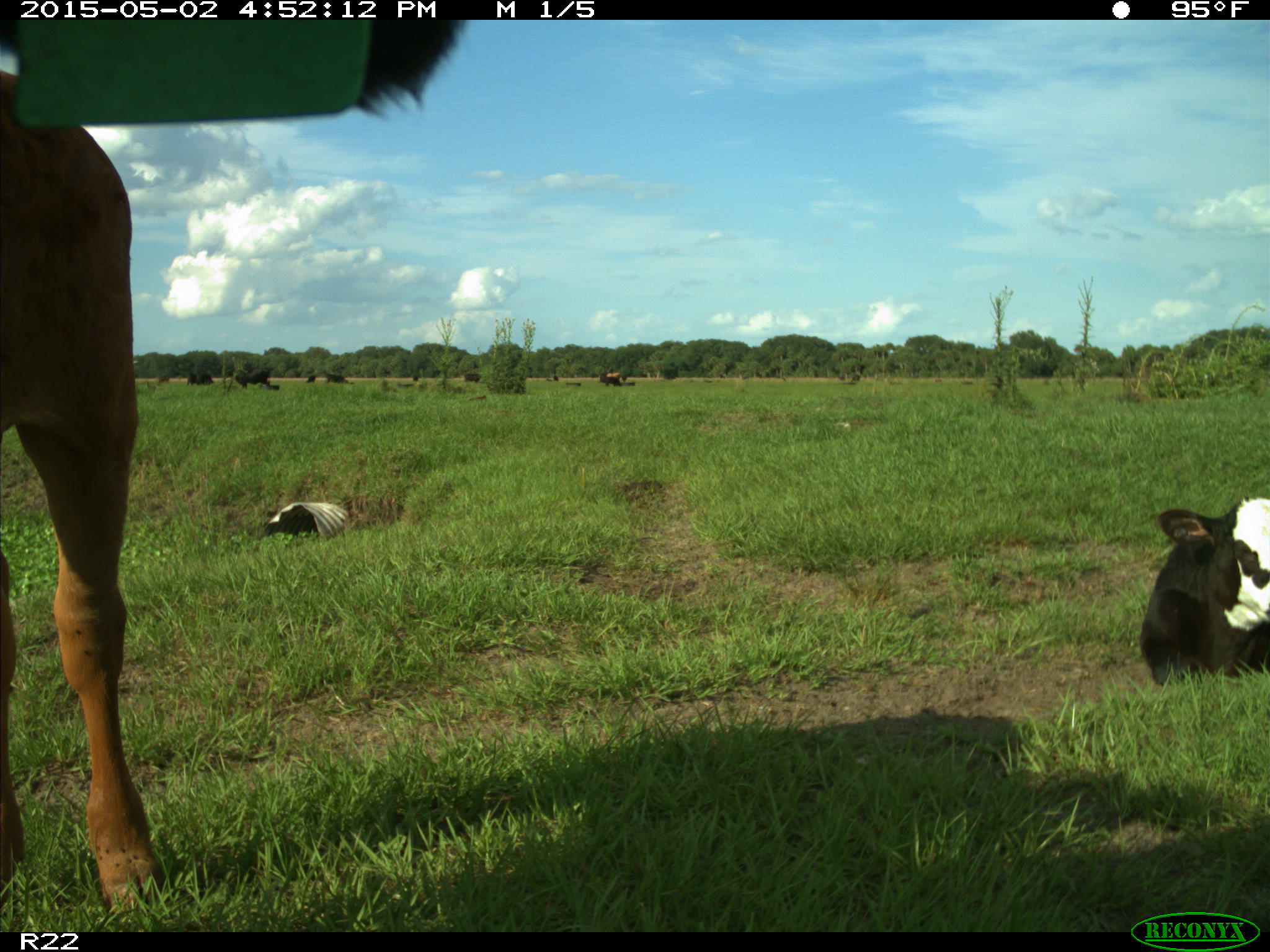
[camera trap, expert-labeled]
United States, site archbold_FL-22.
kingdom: Animalia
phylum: Chordata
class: Mammalia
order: Artiodactyla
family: Bovidae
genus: Bos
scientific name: Bos taurus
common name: domestic cow